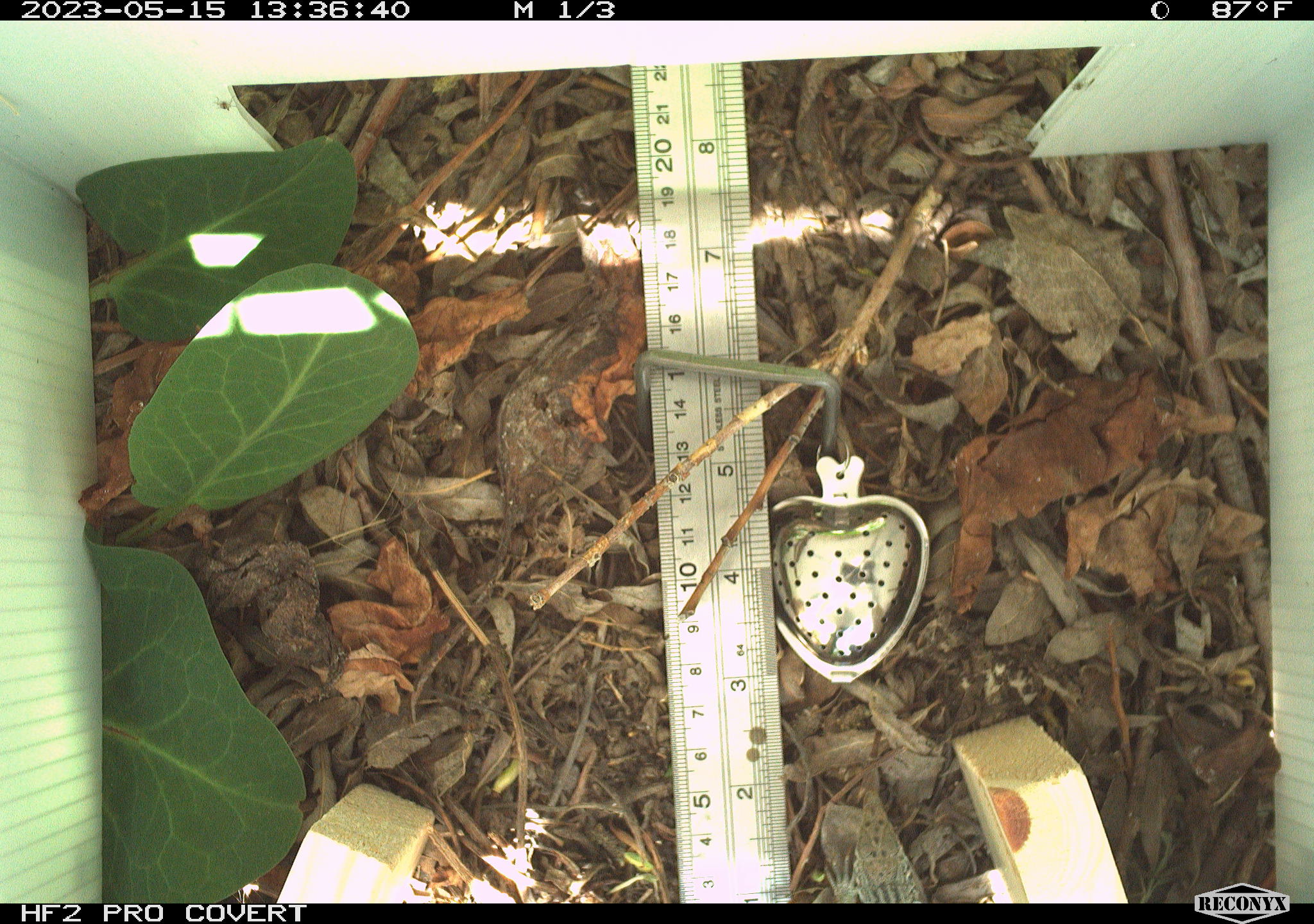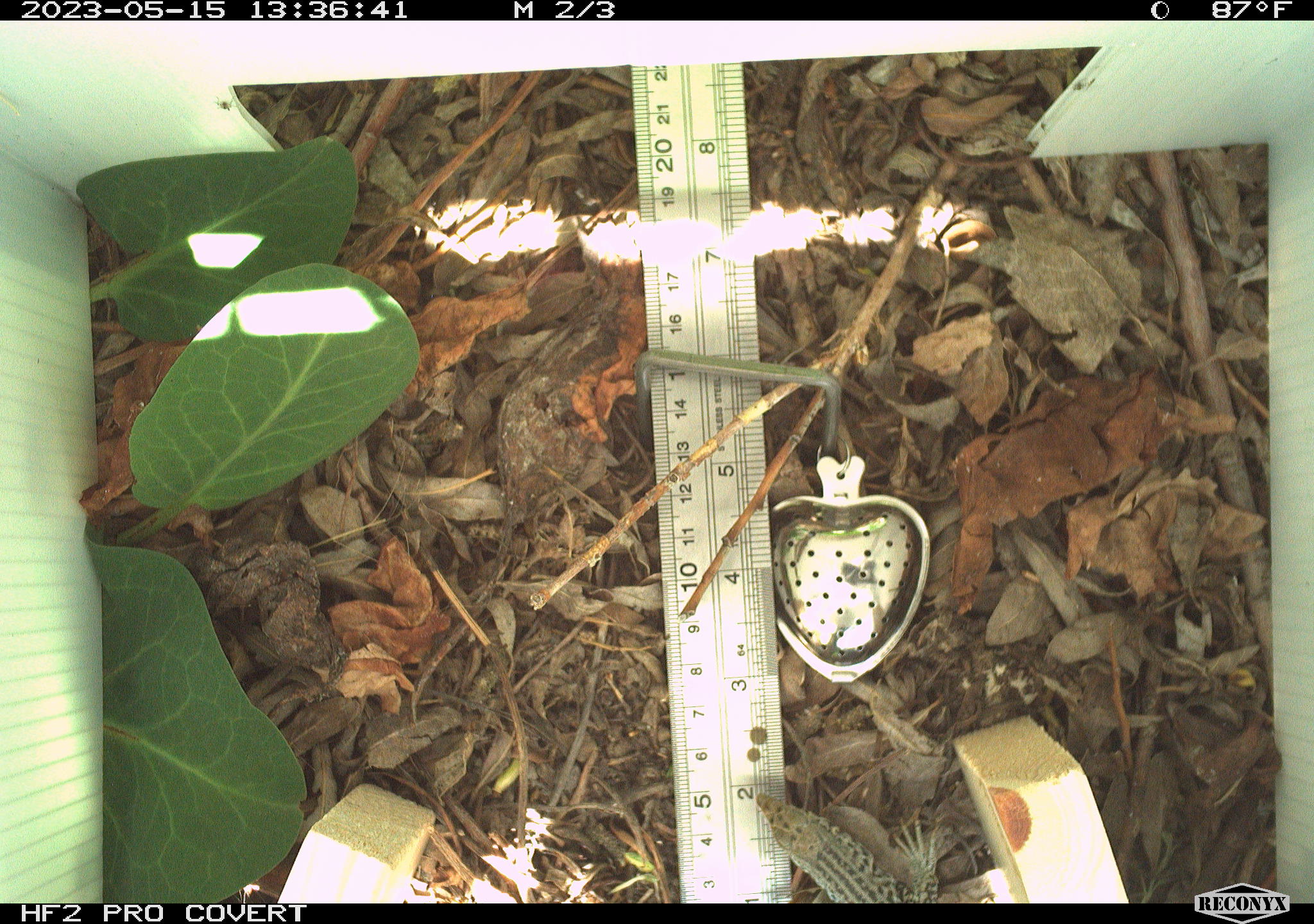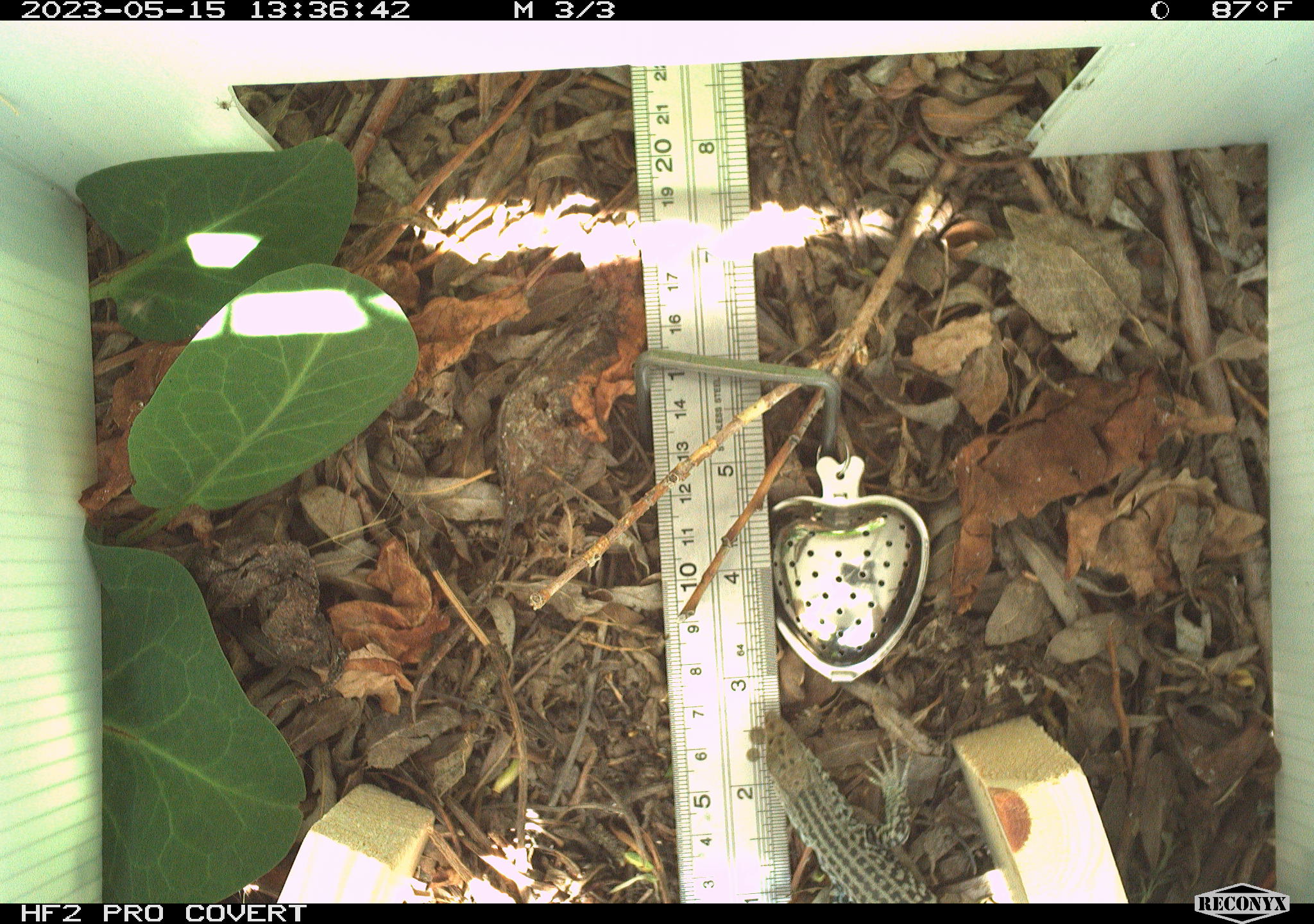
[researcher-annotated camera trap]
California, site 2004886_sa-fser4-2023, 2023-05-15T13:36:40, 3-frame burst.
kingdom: Animalia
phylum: Chordata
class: Reptilia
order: Squamata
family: Teiidae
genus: Aspidoscelis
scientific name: Aspidoscelis tigris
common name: western whiptail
Western whiptail (Aspidoscelis tigris).